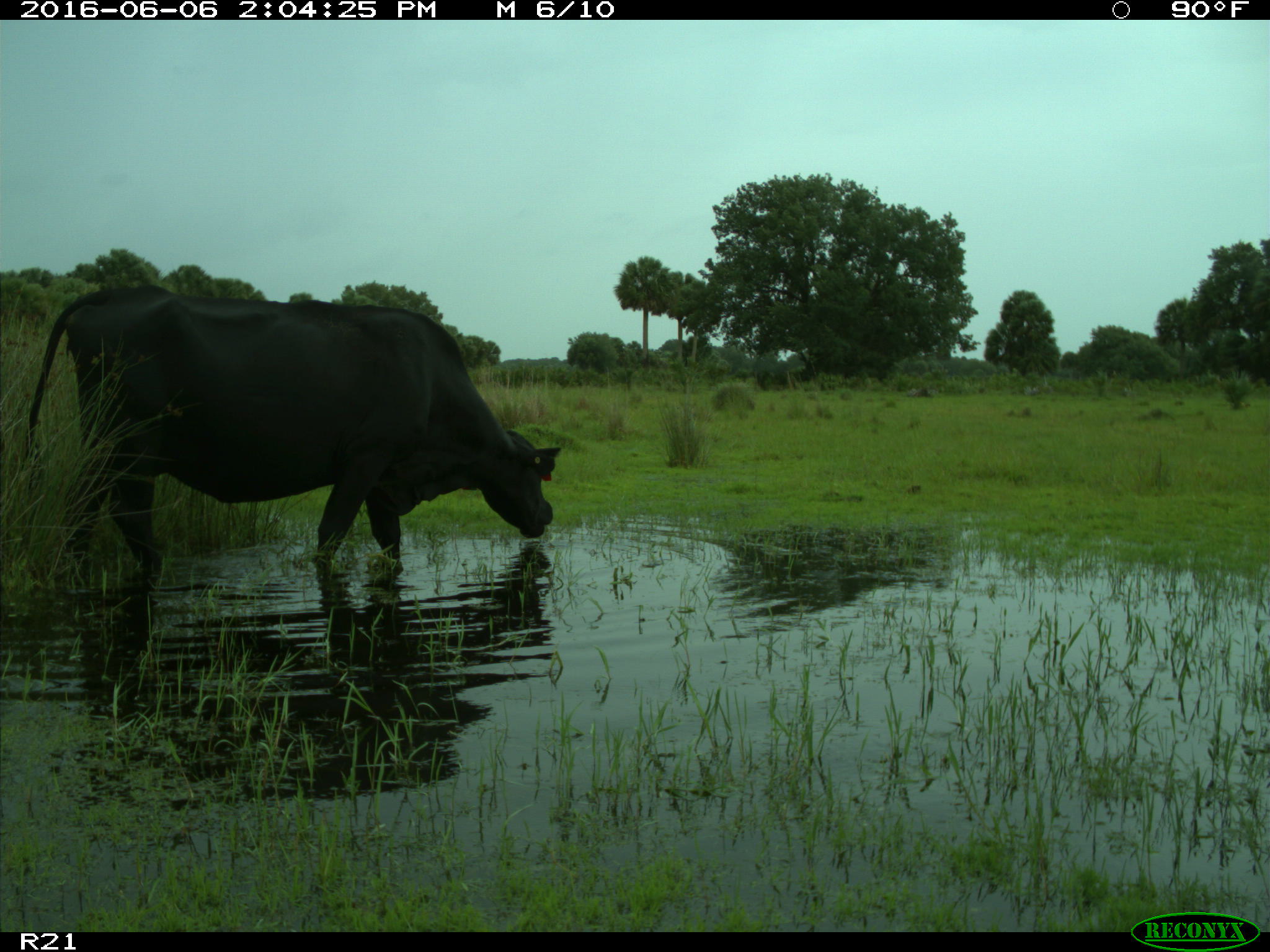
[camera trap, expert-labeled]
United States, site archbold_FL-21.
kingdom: Animalia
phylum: Chordata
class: Mammalia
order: Artiodactyla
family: Bovidae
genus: Bos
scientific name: Bos taurus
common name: domestic cow